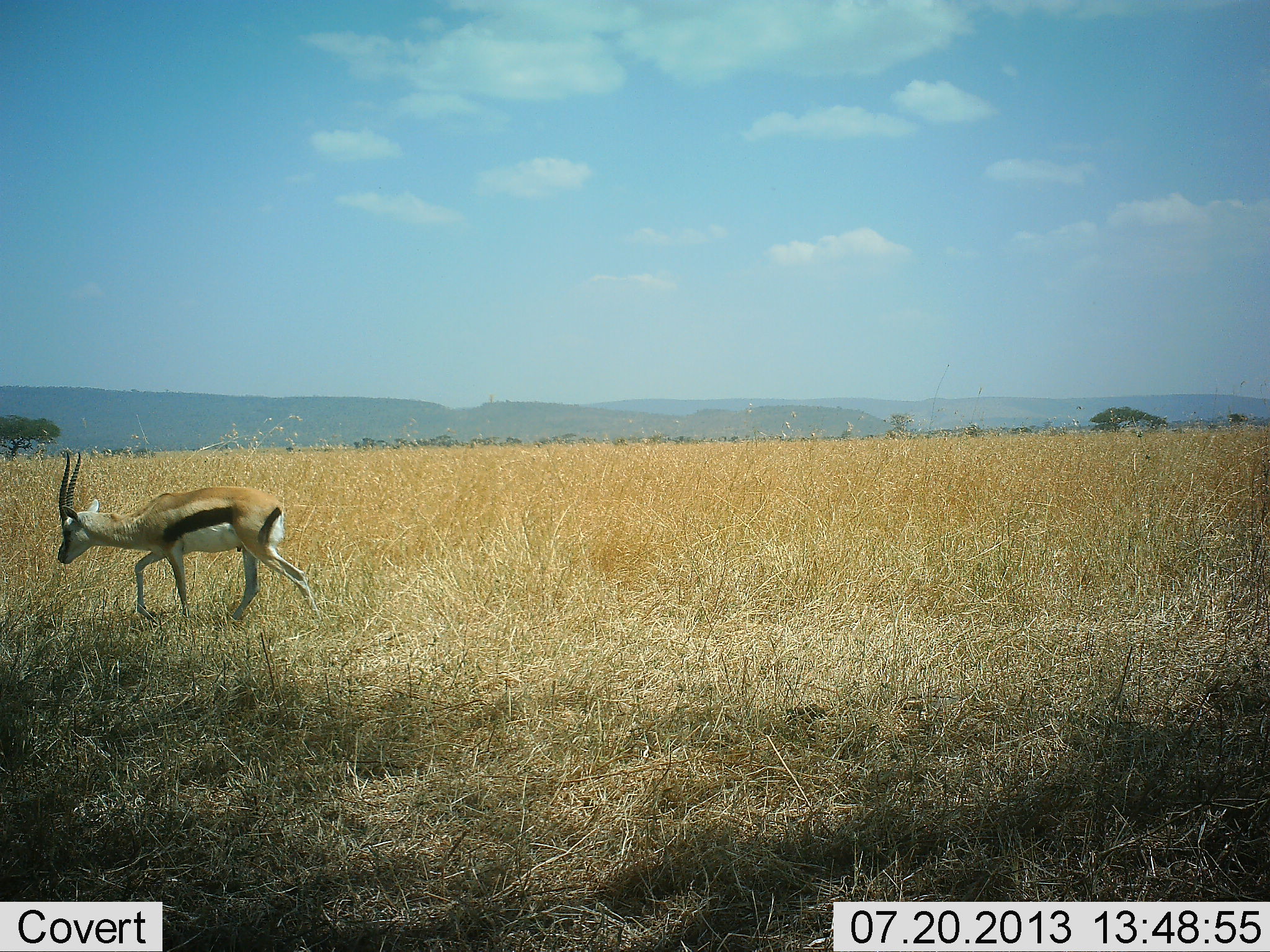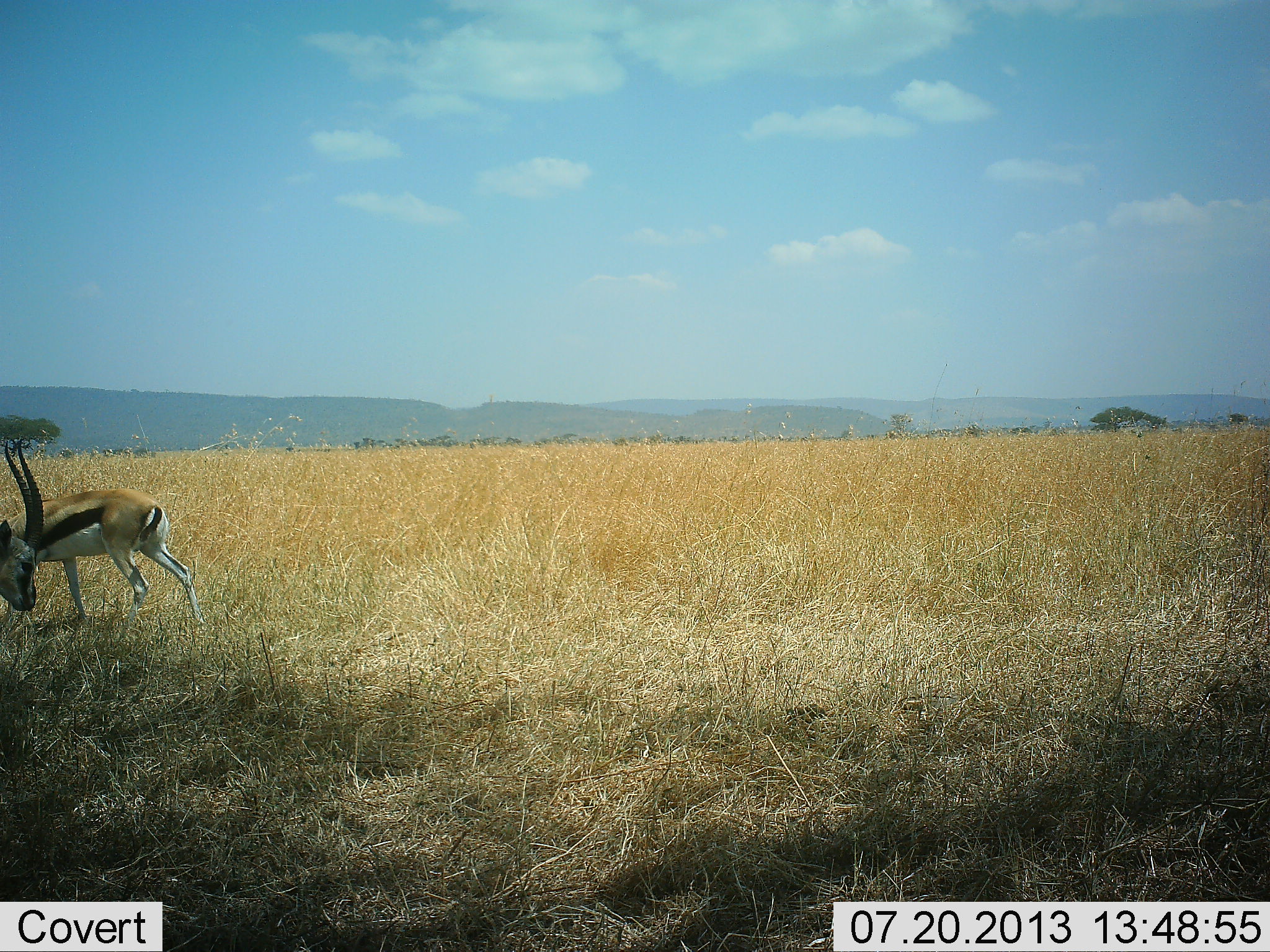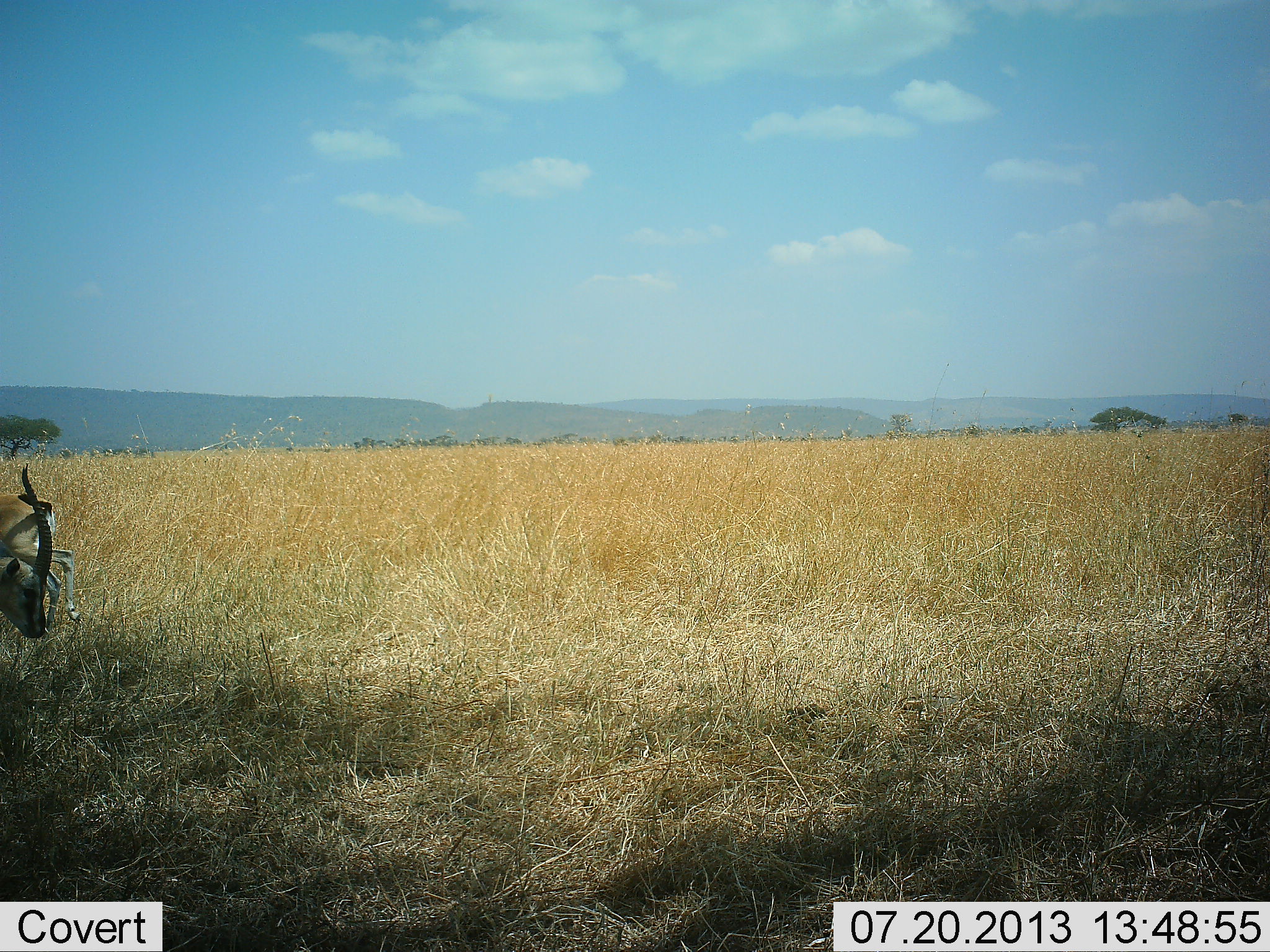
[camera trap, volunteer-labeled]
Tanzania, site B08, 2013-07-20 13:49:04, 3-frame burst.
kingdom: Animalia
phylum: Chordata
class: Mammalia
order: Artiodactyla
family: Bovidae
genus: Eudorcas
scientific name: Eudorcas thomsonii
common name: thomson's gazelle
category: gazellethomsons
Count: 2.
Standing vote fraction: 18%.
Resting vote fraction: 0%.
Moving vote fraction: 77%.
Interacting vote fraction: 5%.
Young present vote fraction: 0%.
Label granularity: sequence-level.